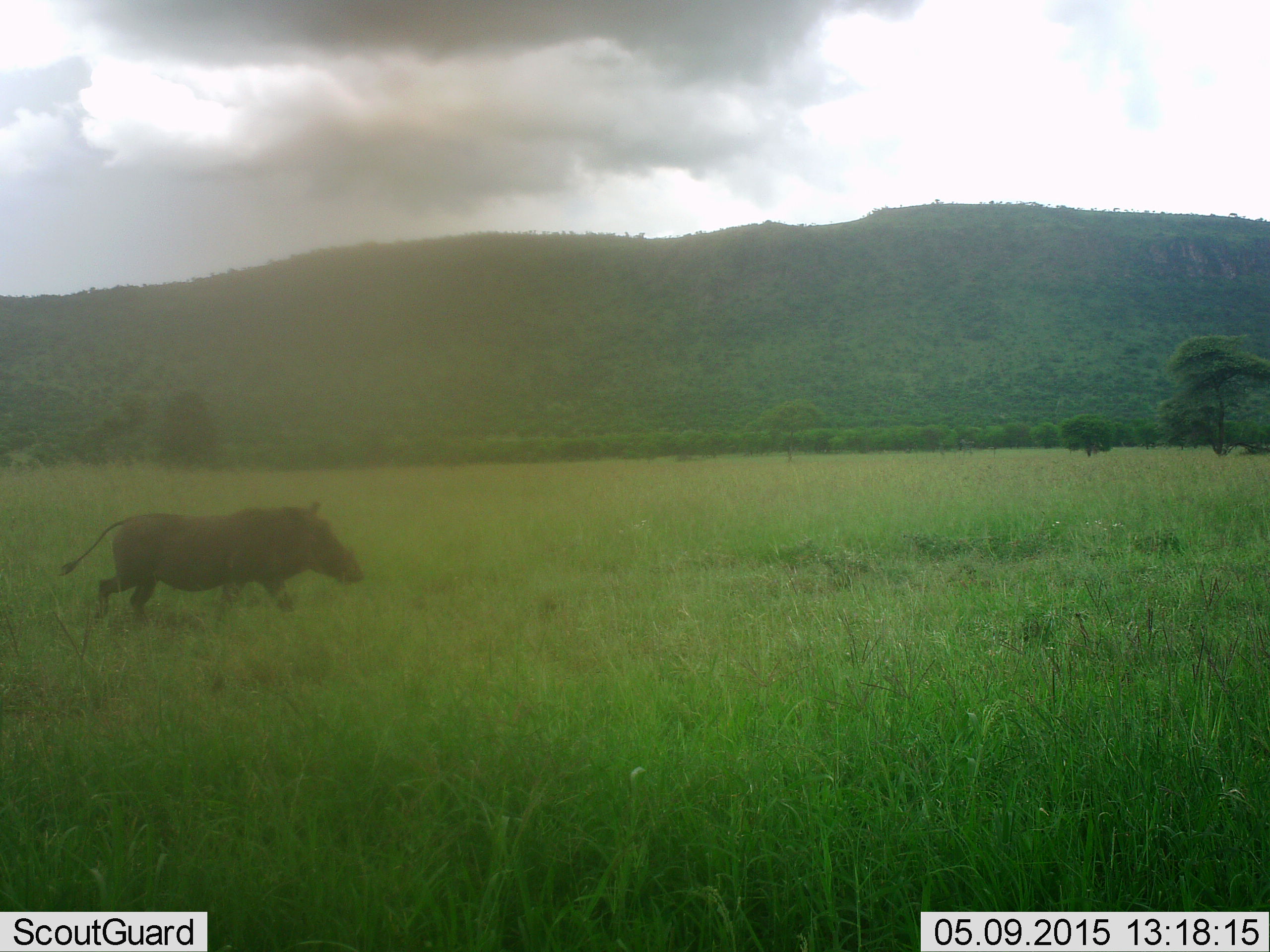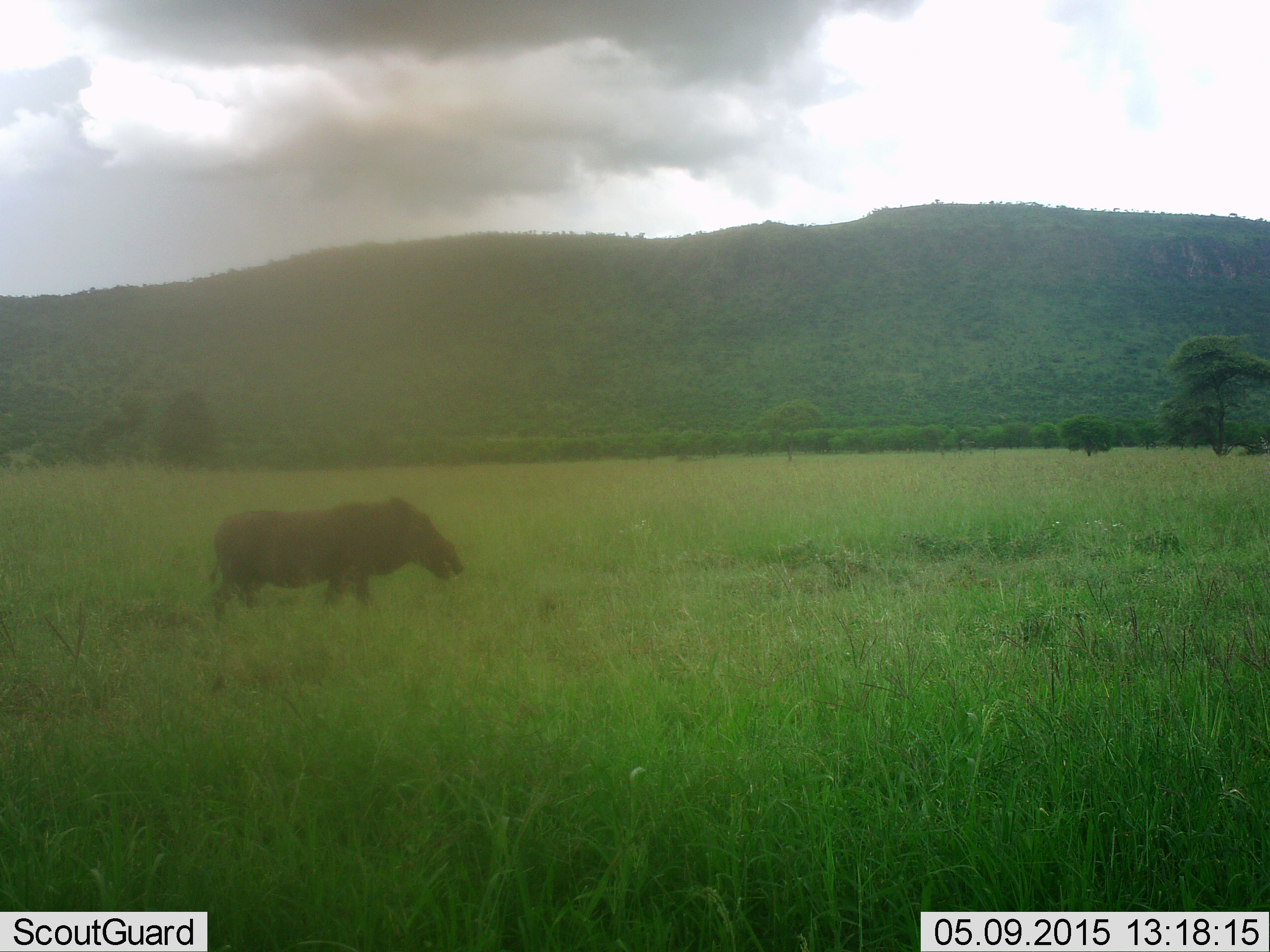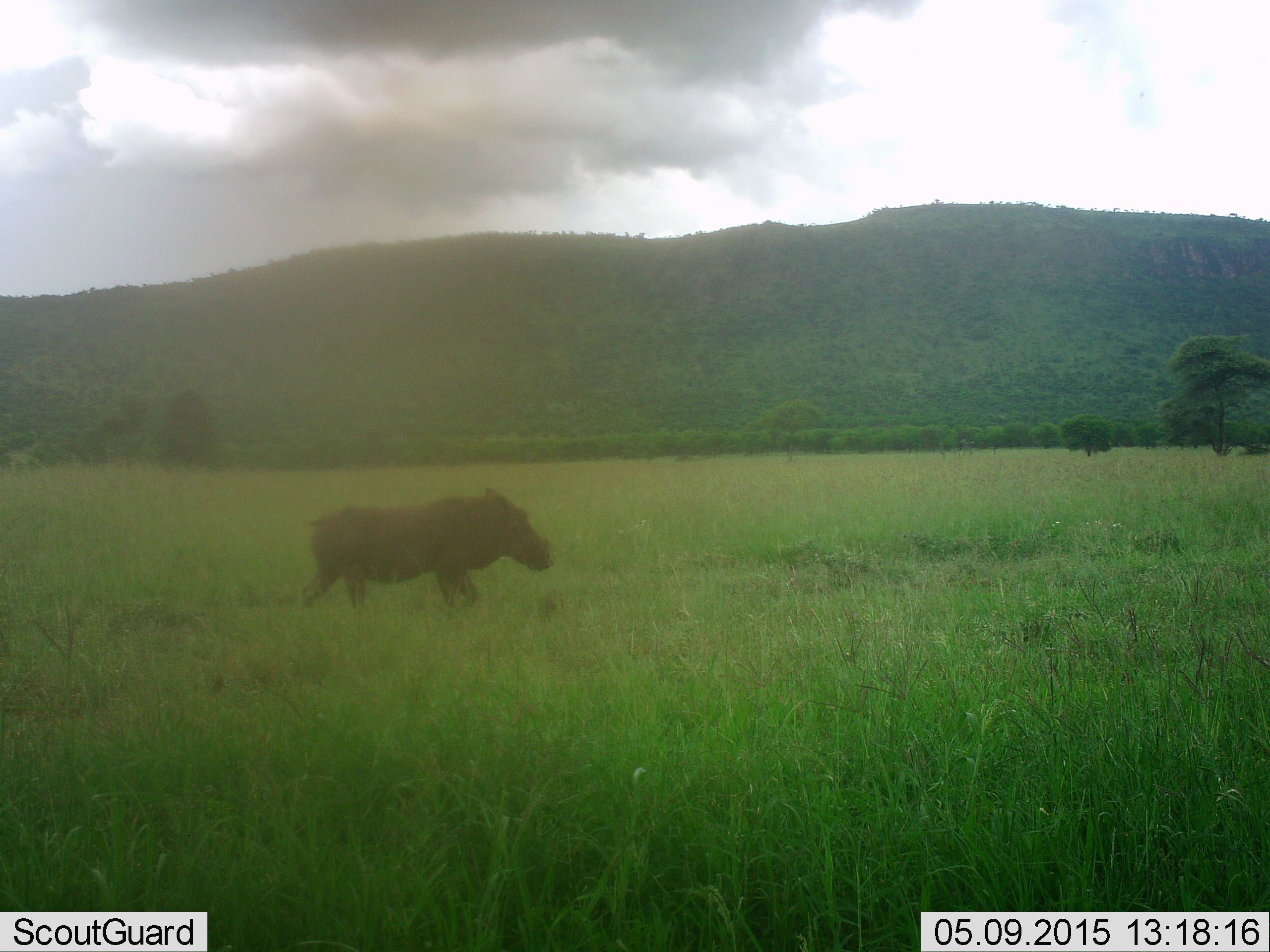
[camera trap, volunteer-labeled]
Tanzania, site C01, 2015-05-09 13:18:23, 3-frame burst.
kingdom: Animalia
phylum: Chordata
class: Mammalia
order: Artiodactyla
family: Suidae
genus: Phacochoerus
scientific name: Phacochoerus africanus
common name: warthog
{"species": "warthog (Phacochoerus africanus)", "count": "1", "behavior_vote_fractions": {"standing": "10%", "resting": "0%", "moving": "90%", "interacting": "0%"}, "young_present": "0%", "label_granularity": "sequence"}